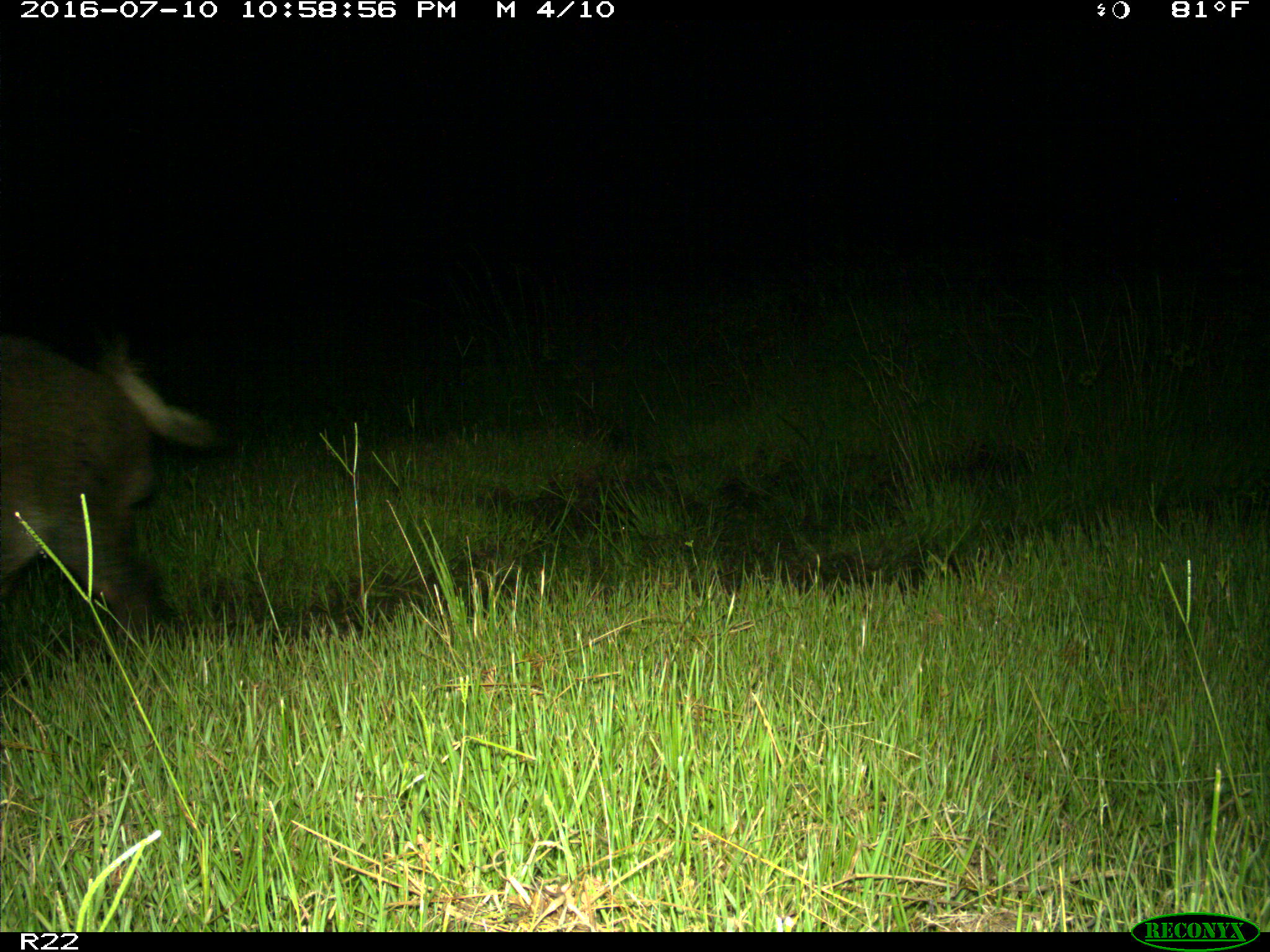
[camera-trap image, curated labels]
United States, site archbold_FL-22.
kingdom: Animalia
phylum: Chordata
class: Mammalia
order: Artiodactyla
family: Suidae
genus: Sus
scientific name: Sus scrofa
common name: wild boar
Sus scrofa (wild boar).